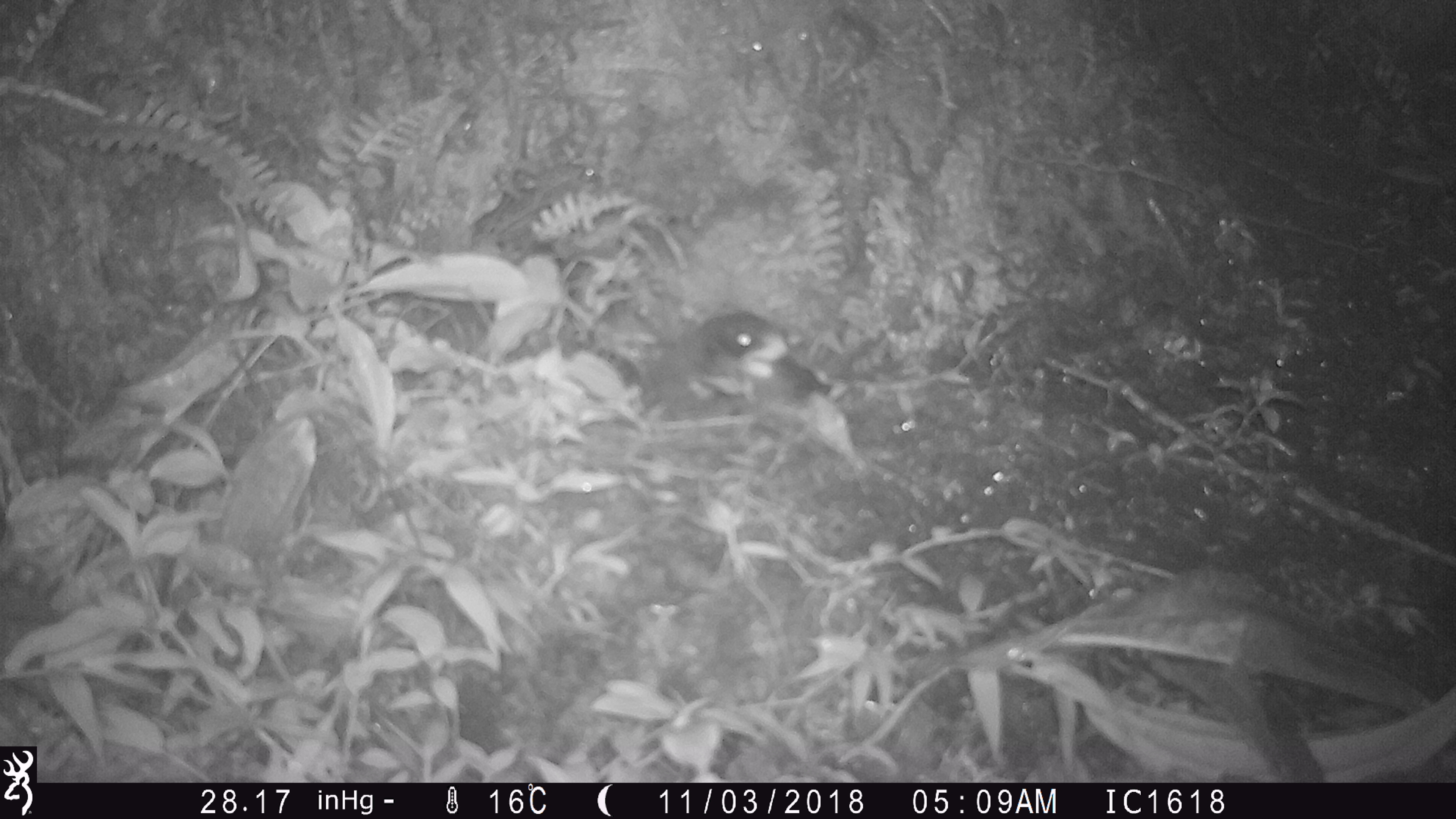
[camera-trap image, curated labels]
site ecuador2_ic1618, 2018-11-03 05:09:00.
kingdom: Animalia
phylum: Chordata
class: Aves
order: Procellariiformes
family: Procellariidae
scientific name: Procellariidae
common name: petrel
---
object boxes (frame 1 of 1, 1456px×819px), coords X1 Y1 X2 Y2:
petrel: 637 304 878 489